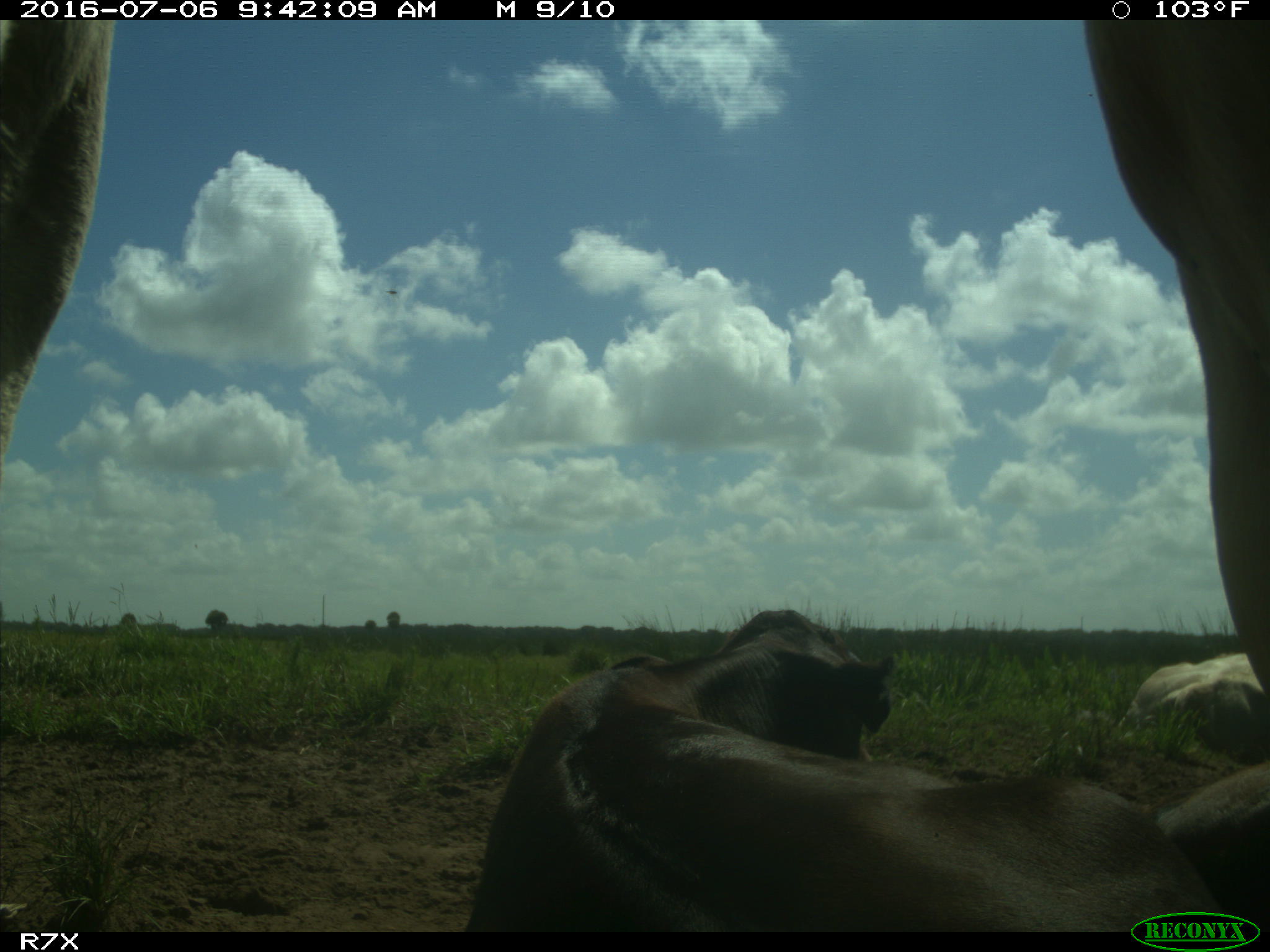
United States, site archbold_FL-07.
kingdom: Animalia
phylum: Chordata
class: Mammalia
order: Artiodactyla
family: Bovidae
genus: Bos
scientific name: Bos taurus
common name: domestic cow